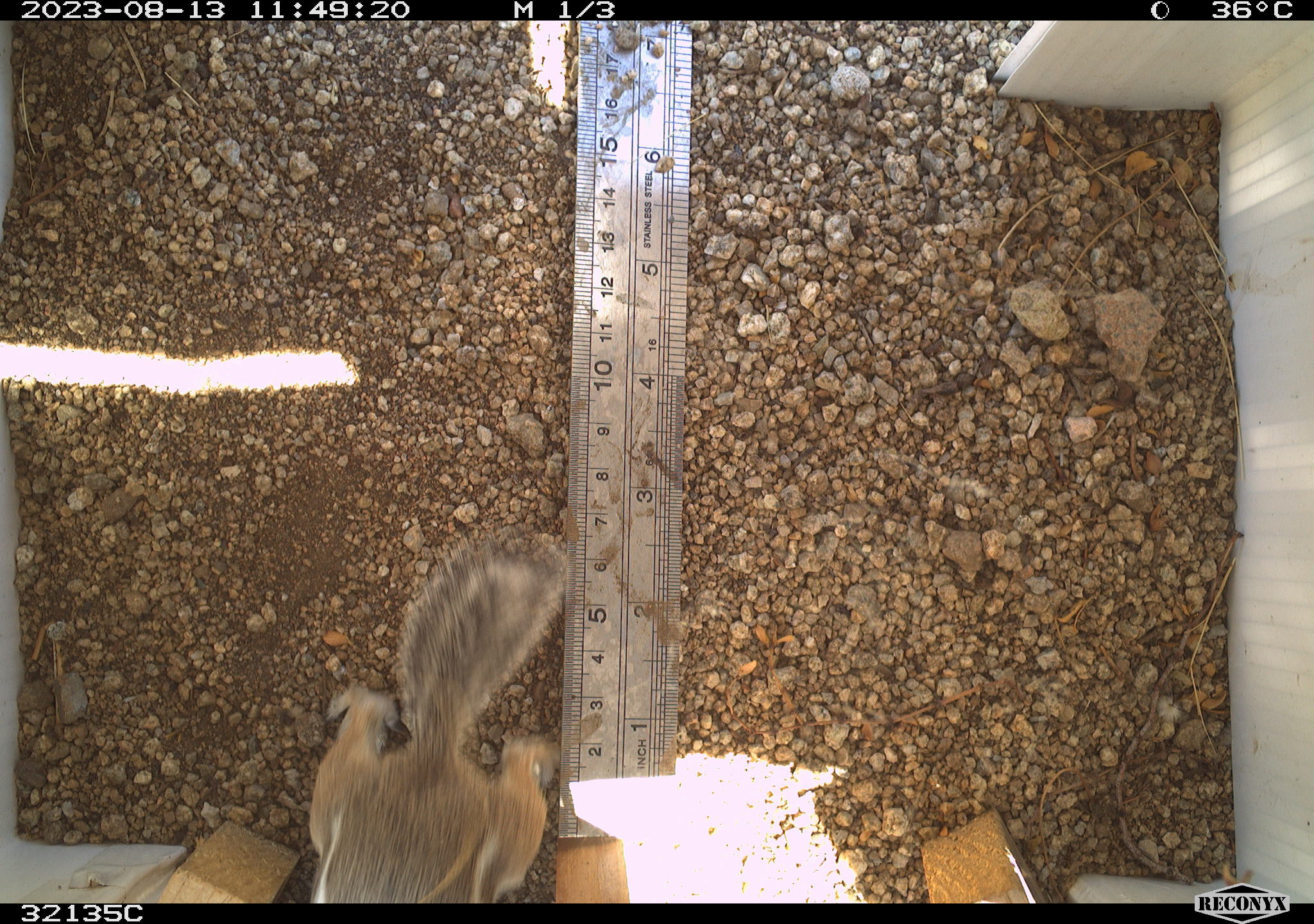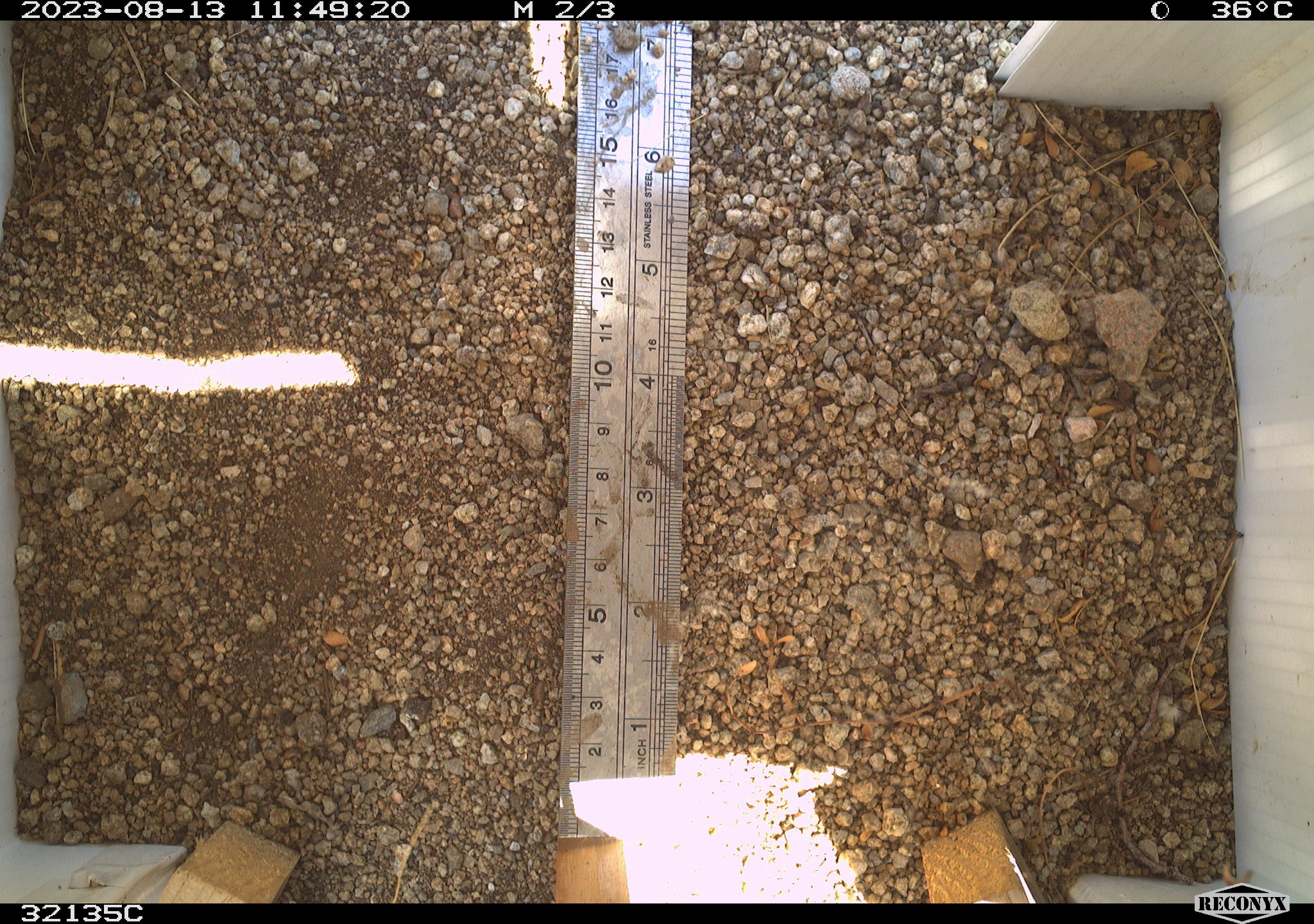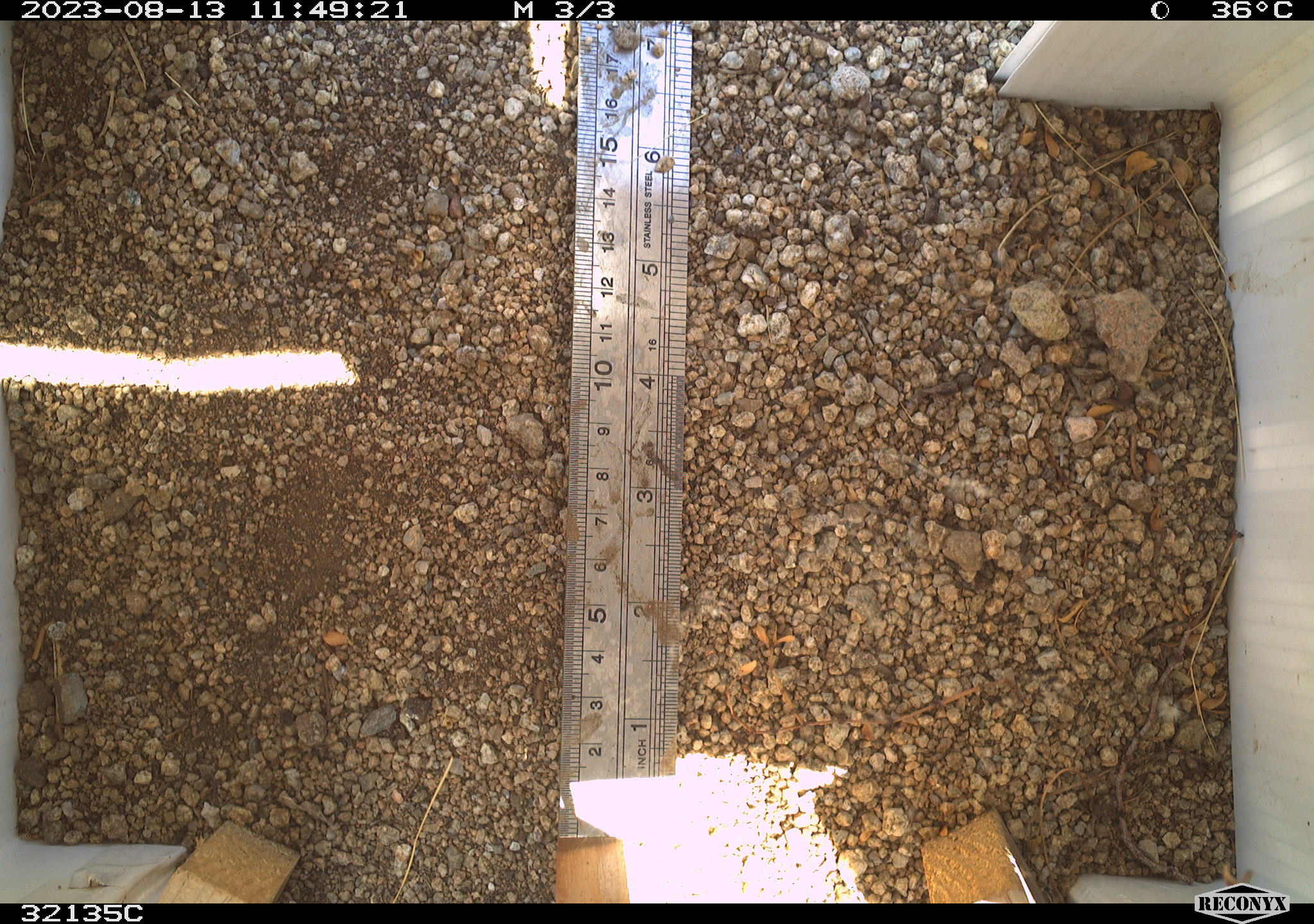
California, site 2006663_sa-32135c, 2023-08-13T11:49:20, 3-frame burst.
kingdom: Animalia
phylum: Chordata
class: Mammalia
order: Rodentia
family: Sciuridae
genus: Ammospermophilus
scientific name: Ammospermophilus leucurus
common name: white-tailed antelope squirrel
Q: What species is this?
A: White-tailed antelope squirrel (Ammospermophilus leucurus).